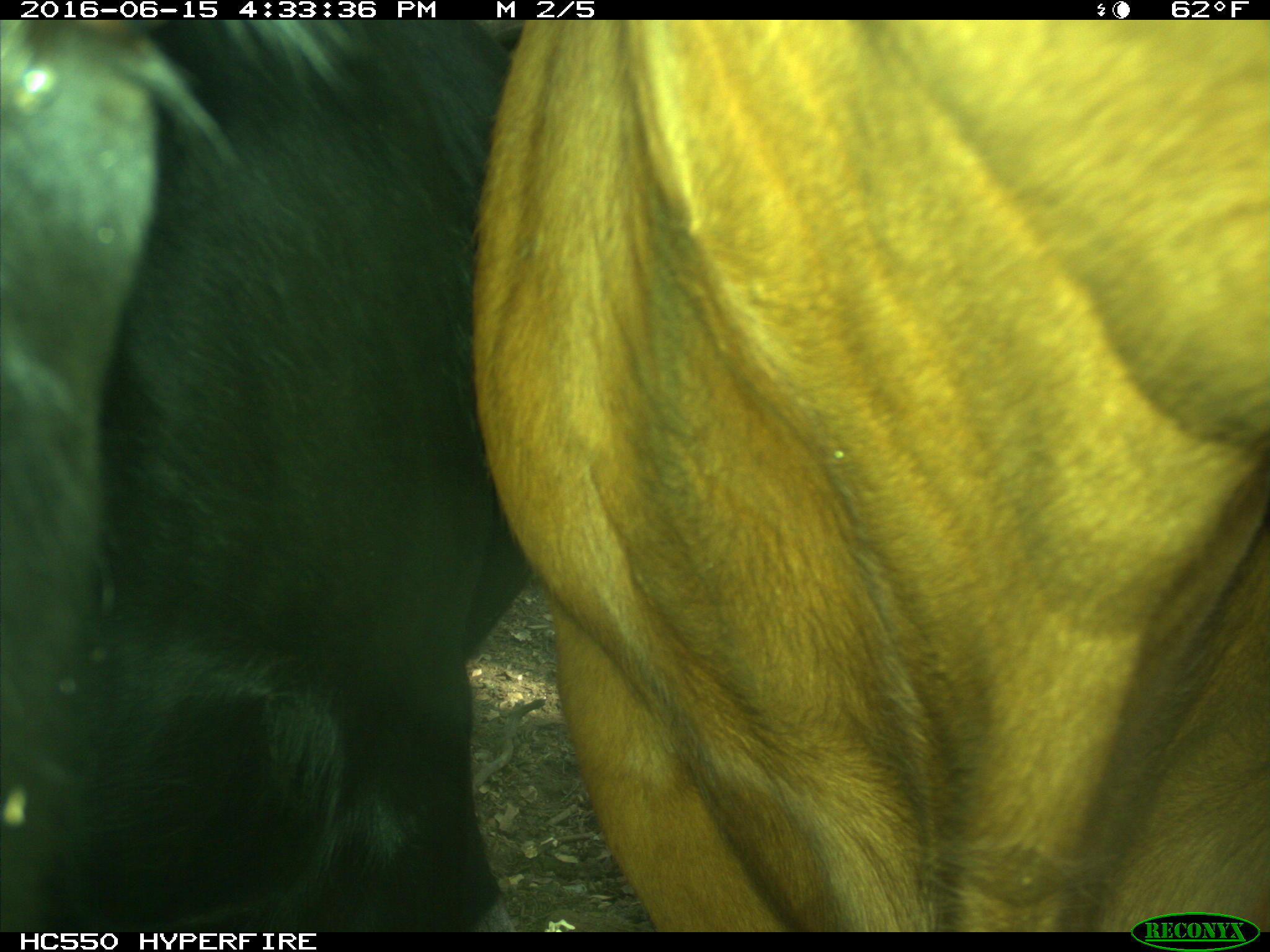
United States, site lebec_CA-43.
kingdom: Animalia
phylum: Chordata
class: Mammalia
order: Artiodactyla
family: Bovidae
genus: Bos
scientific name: Bos taurus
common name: domestic cow